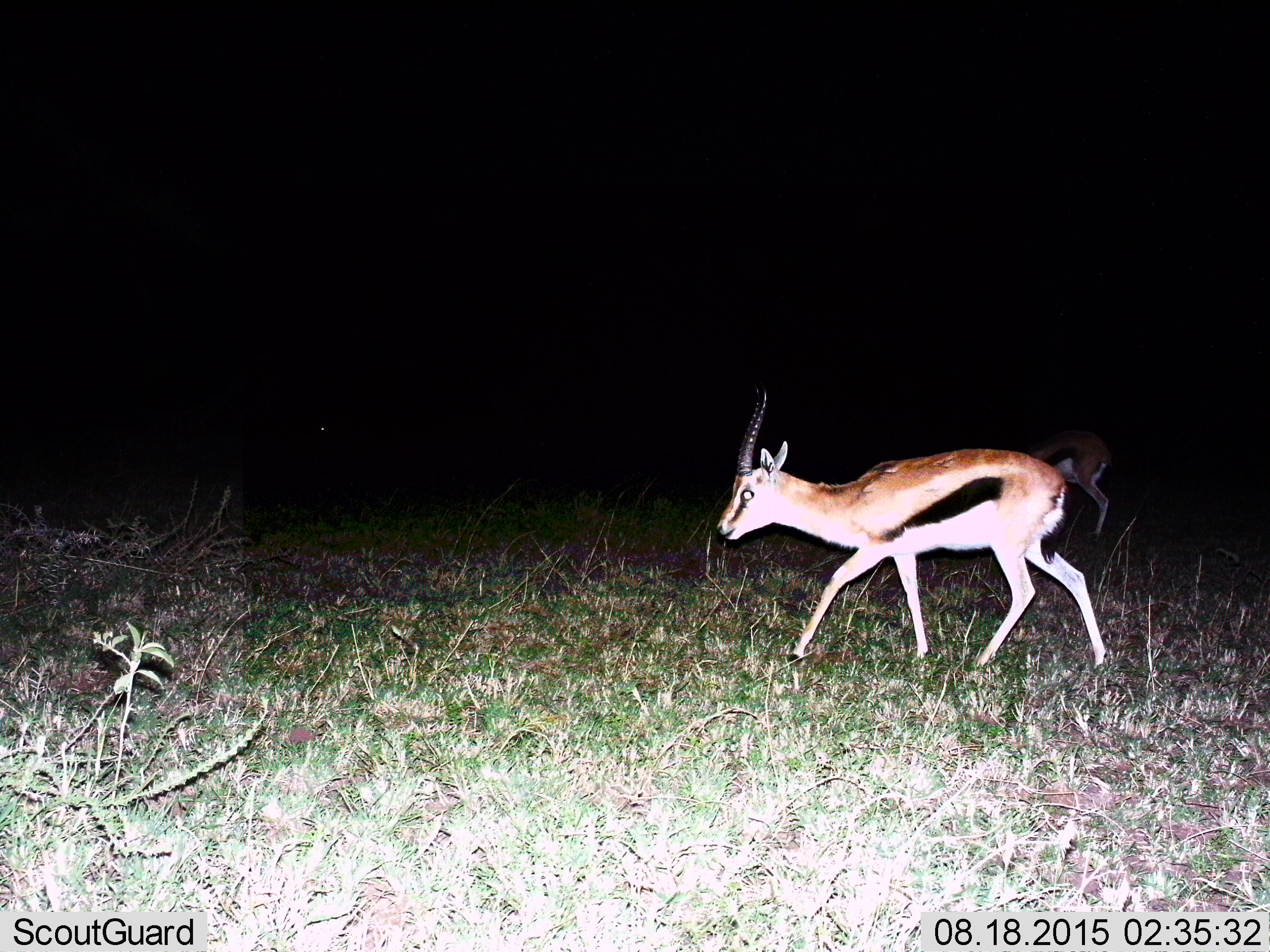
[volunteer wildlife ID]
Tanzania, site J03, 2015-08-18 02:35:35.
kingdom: Animalia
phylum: Chordata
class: Mammalia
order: Artiodactyla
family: Bovidae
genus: Eudorcas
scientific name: Eudorcas thomsonii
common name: thomson's gazelle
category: gazellethomsons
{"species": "gazellethomsons (thomson's gazelle) (Eudorcas thomsonii)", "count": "2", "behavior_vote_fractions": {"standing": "25%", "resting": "0%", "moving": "75%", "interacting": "0%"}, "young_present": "12%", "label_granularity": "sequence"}